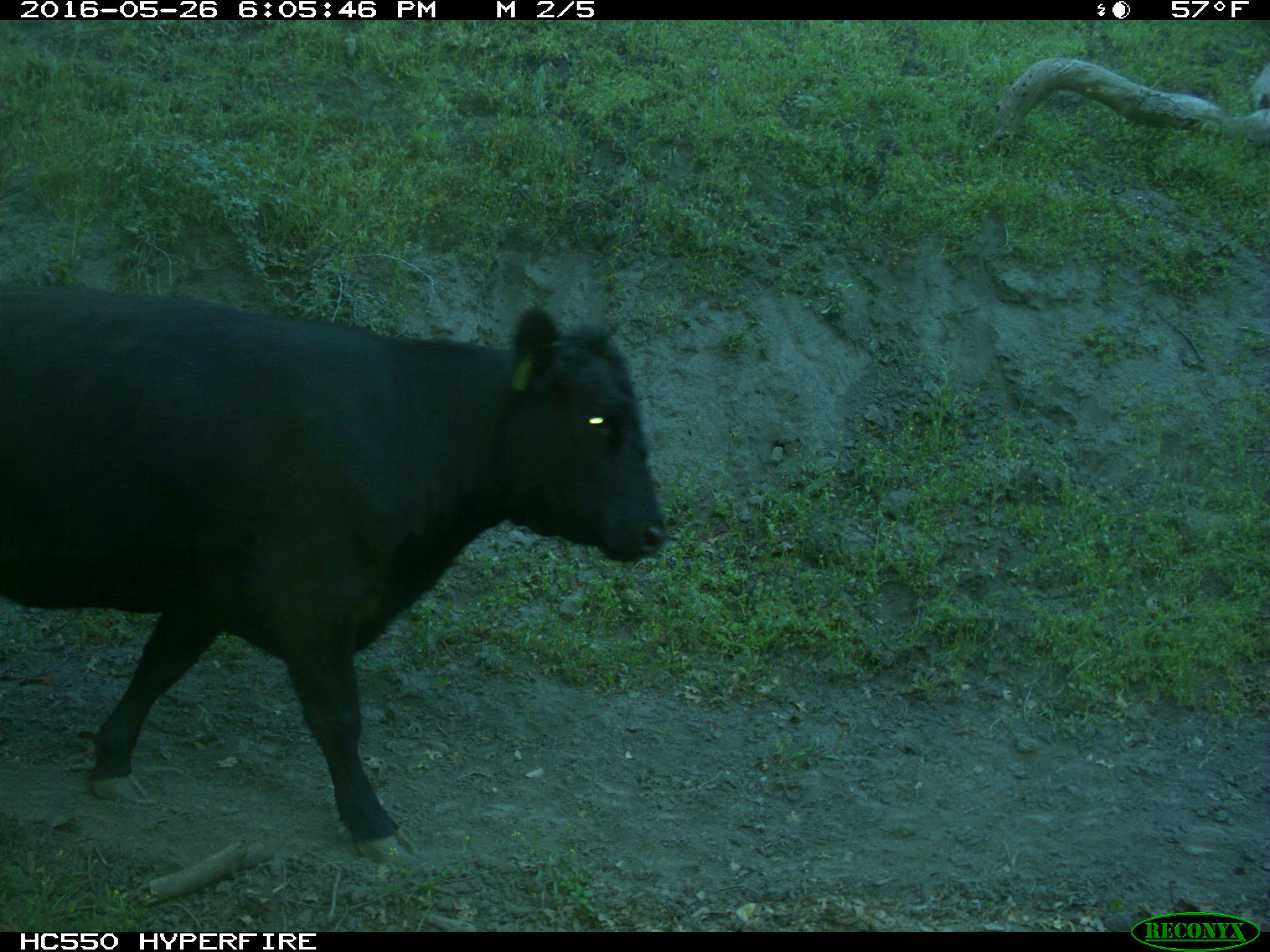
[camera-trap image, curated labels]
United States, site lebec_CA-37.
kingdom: Animalia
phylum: Chordata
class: Mammalia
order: Artiodactyla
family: Bovidae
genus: Bos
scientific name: Bos taurus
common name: domestic cow